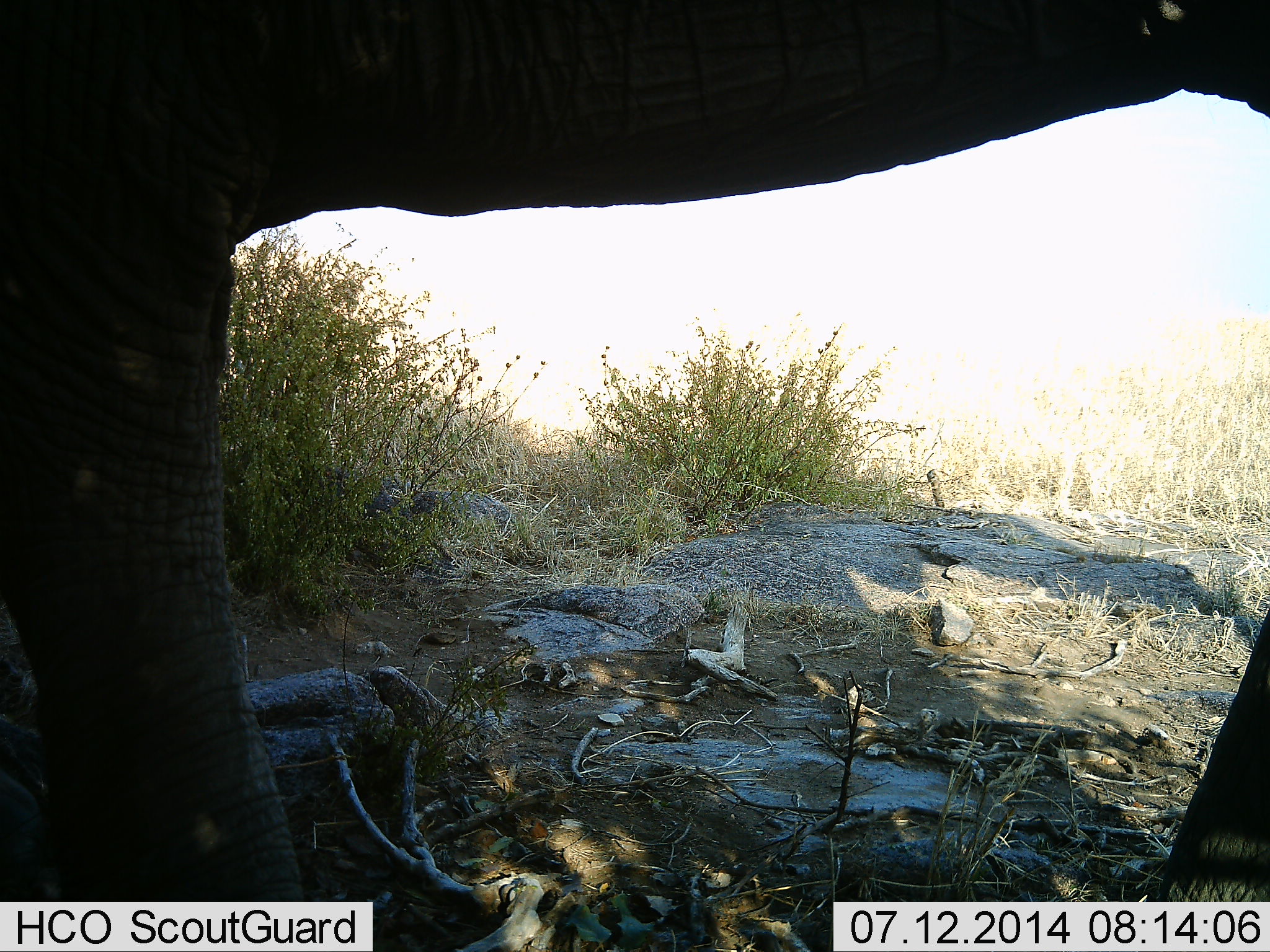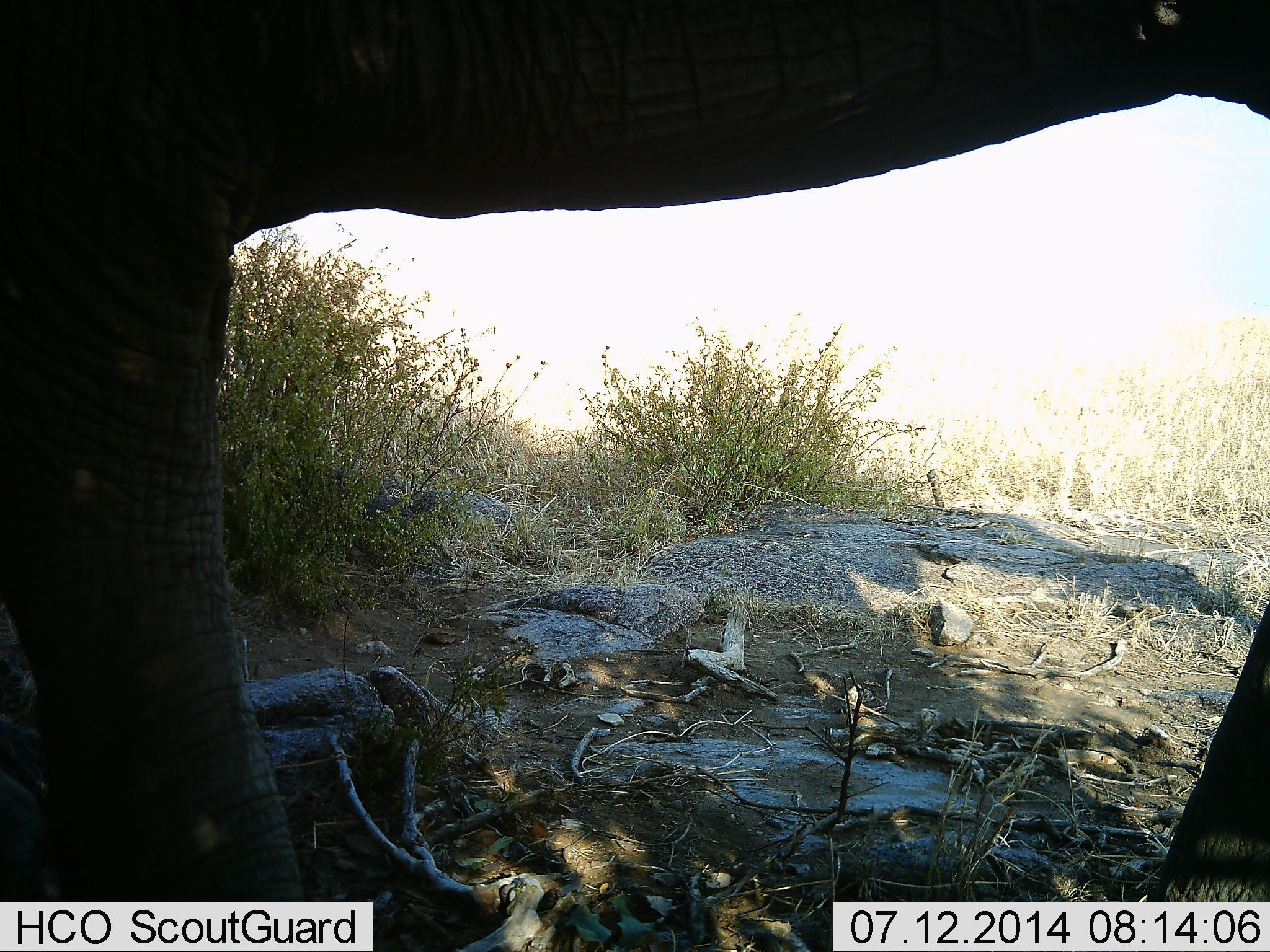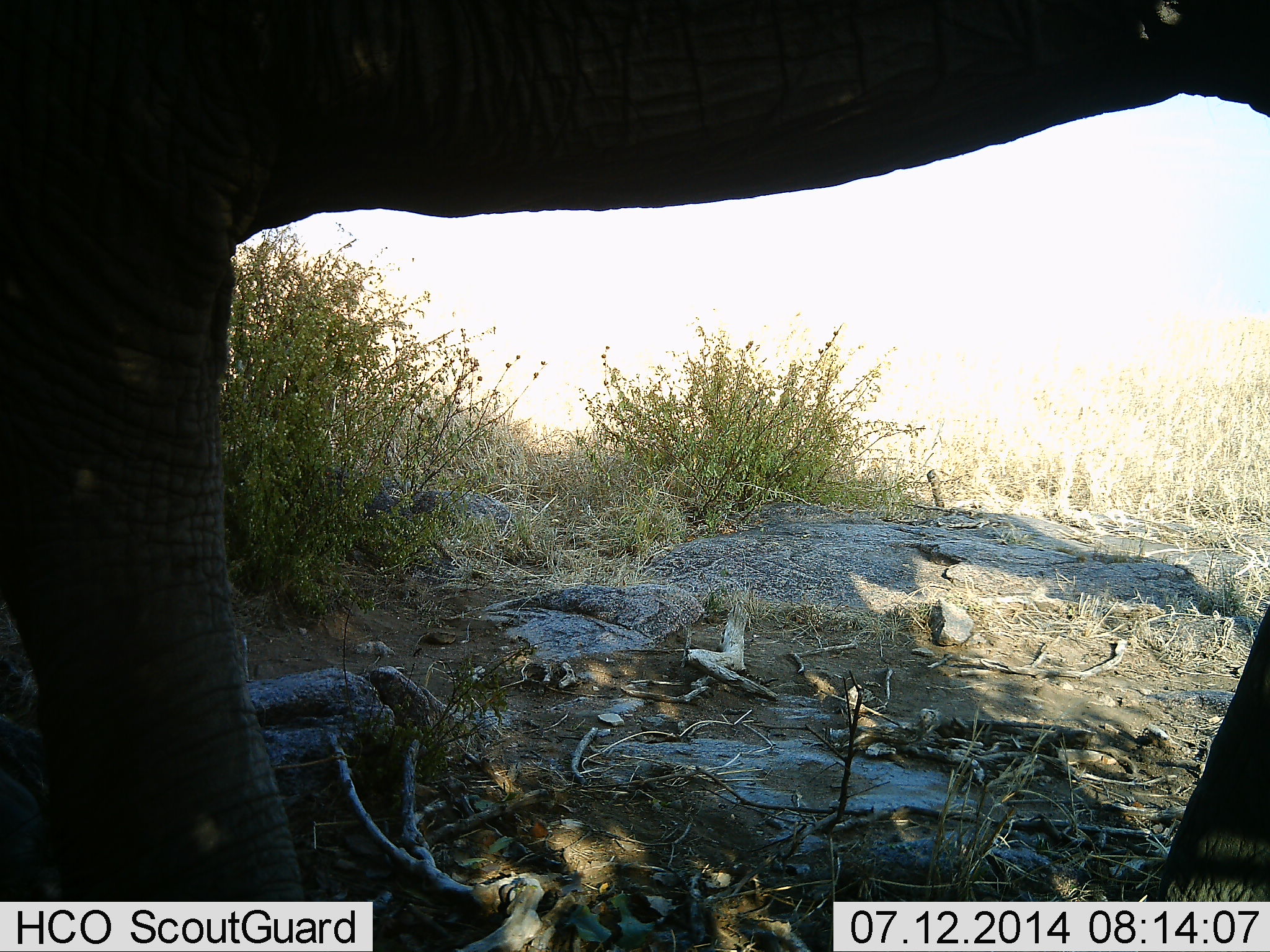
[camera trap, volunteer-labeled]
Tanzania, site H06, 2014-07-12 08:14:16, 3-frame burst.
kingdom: Animalia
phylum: Chordata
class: Mammalia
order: Proboscidea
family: Elephantidae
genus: Loxodonta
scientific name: Loxodonta africana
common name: african bush elephant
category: elephant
Elephant (african bush elephant) (Loxodonta africana), count 1. Behavior (volunteer vote fractions): standing 100%, resting 0%, moving 0%, interacting 0%. Young present (vote fraction): 0%. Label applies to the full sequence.